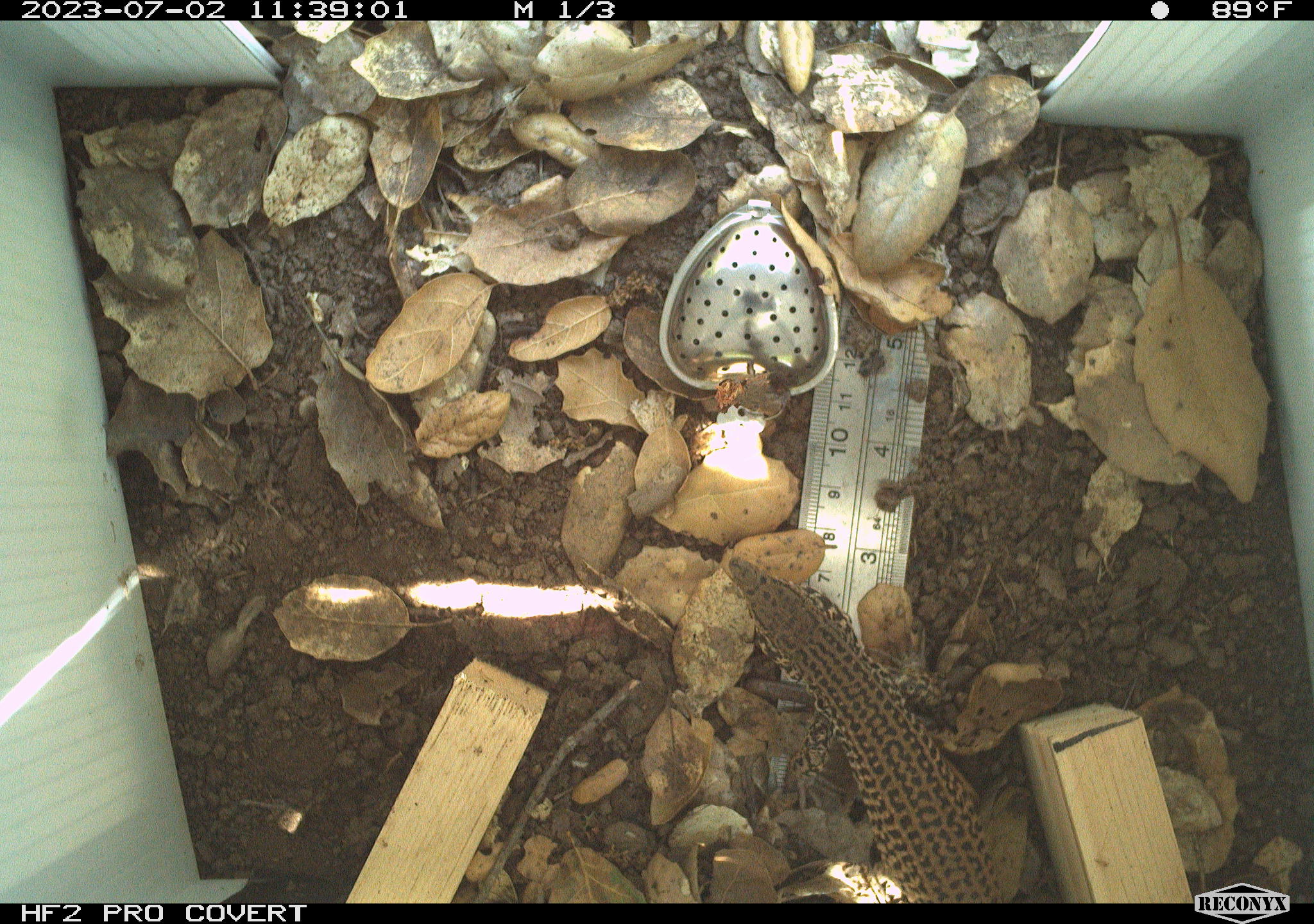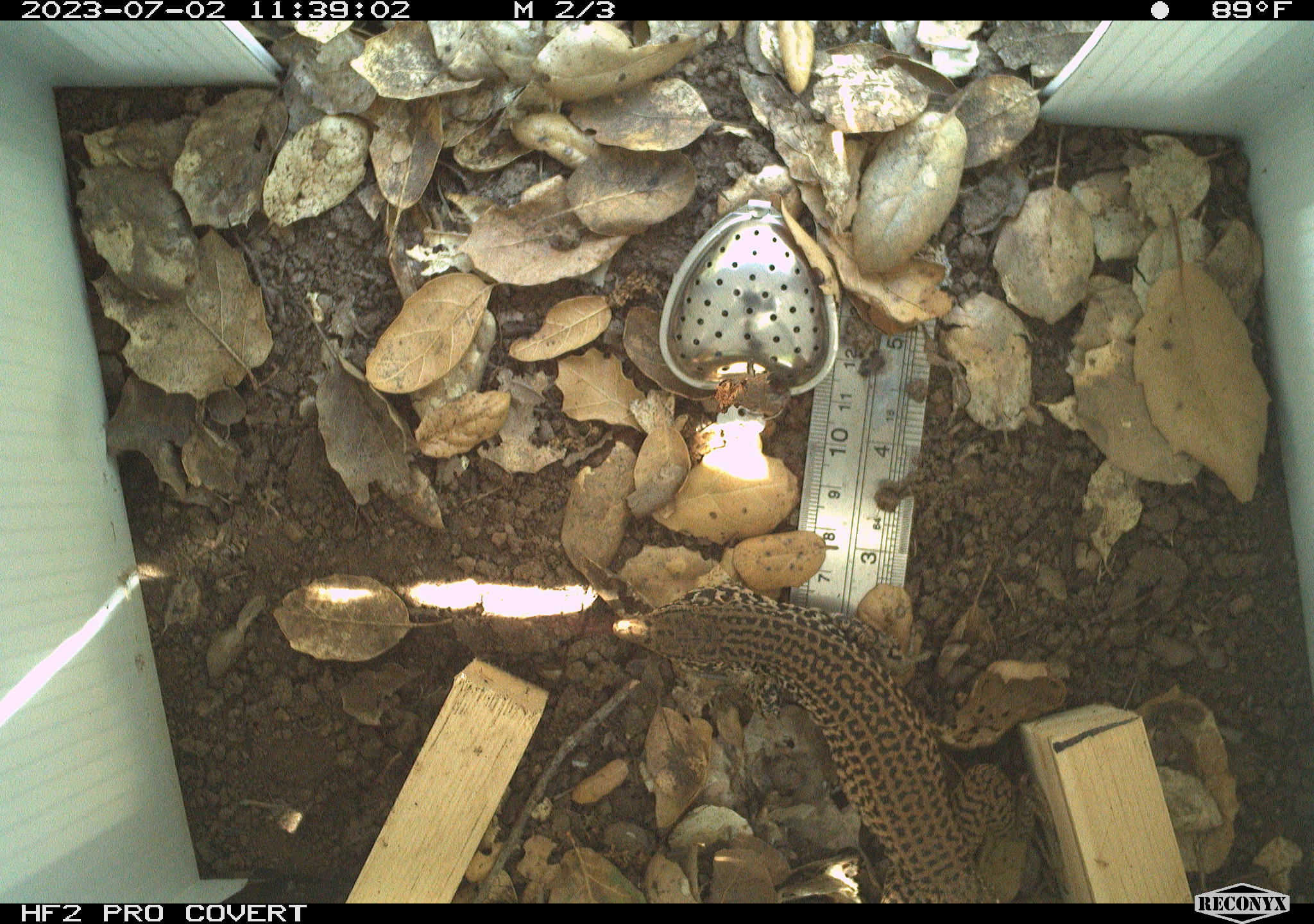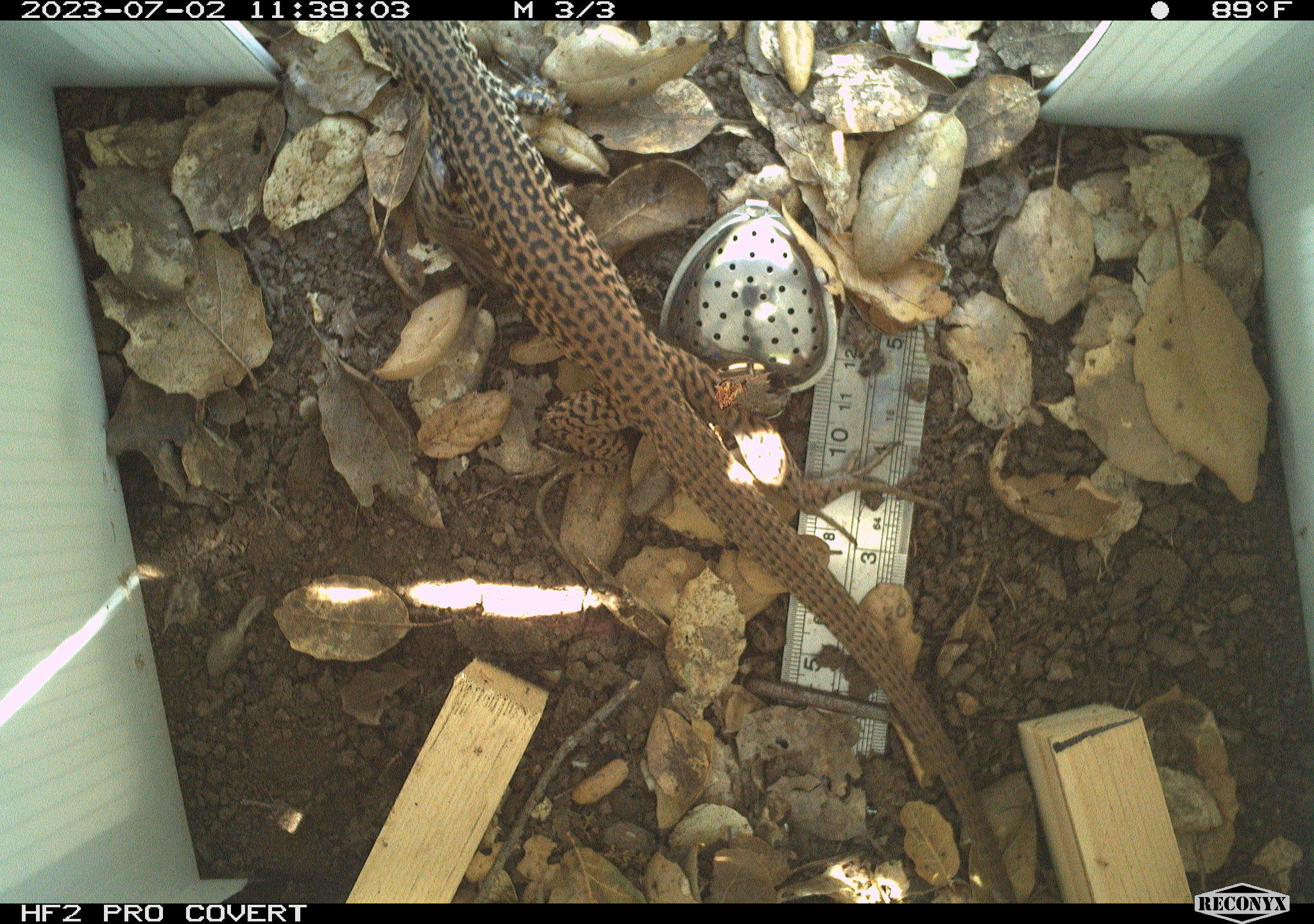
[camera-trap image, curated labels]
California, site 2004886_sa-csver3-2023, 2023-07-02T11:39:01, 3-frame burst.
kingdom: Animalia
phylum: Chordata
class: Reptilia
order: Squamata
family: Teiidae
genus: Aspidoscelis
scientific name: Aspidoscelis tigris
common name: western whiptail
Western whiptail (Aspidoscelis tigris).